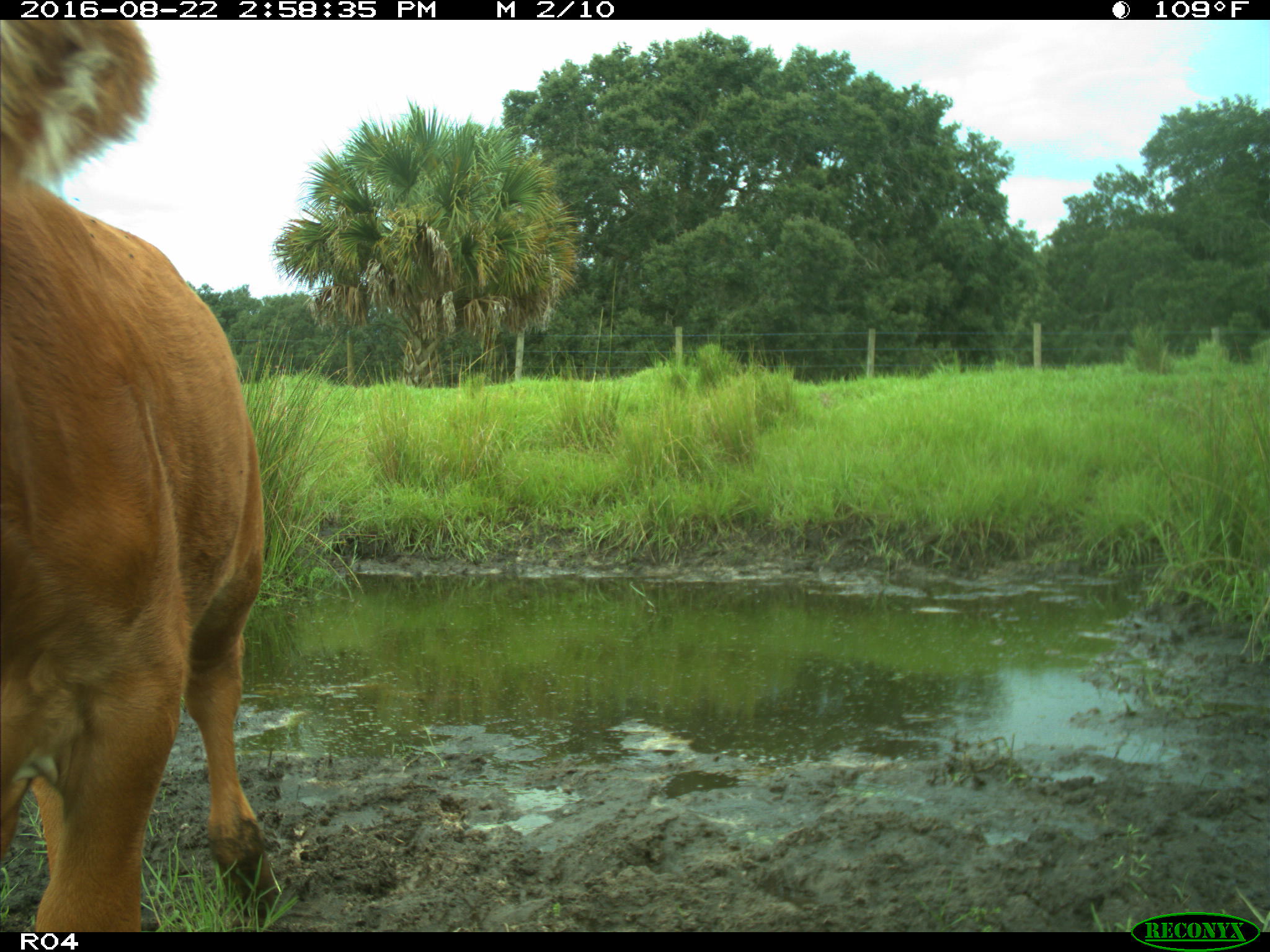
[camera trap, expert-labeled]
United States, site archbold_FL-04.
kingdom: Animalia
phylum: Chordata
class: Mammalia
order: Artiodactyla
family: Bovidae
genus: Bos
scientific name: Bos taurus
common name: domestic cow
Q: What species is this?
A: Bos taurus (domestic cow).